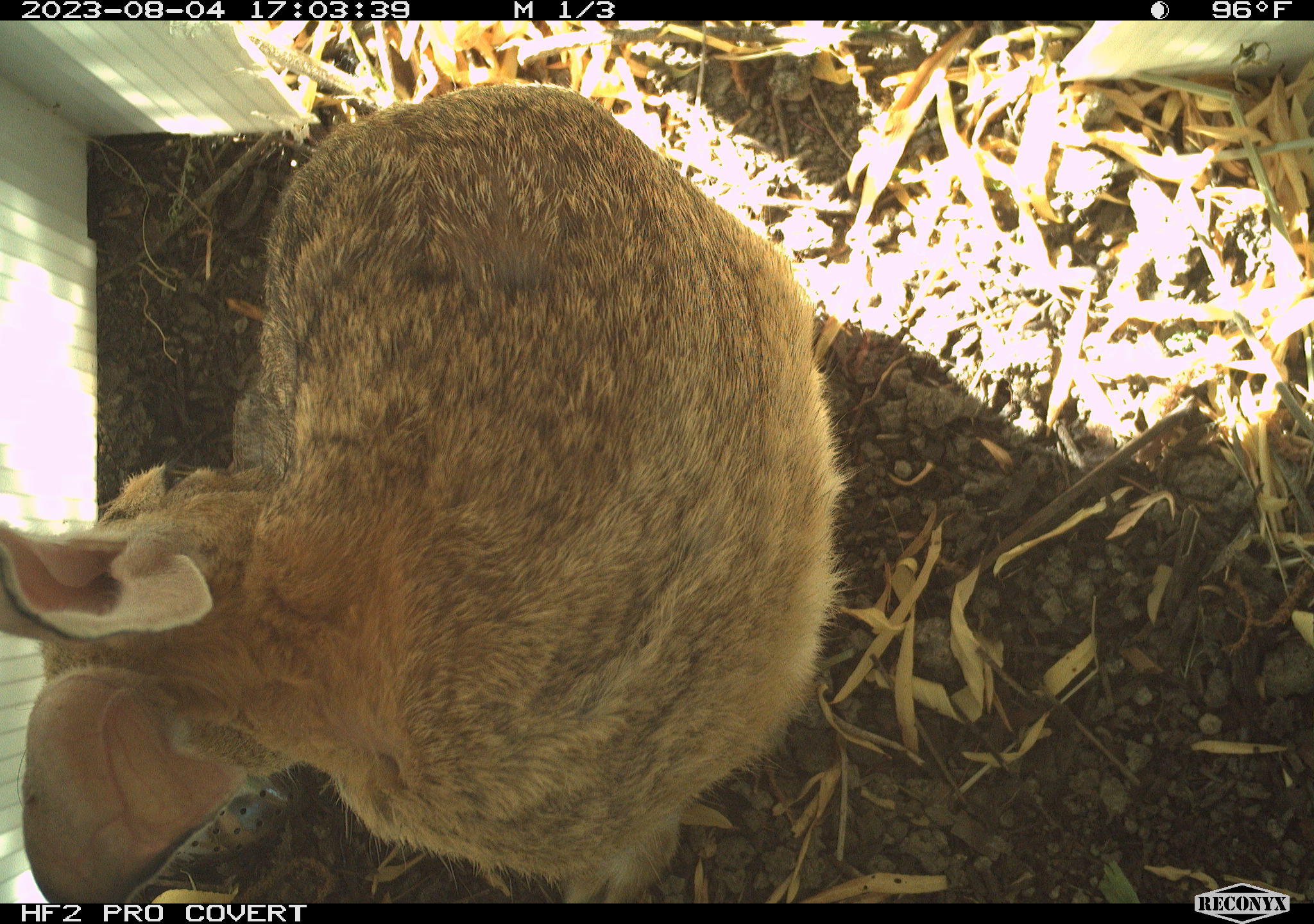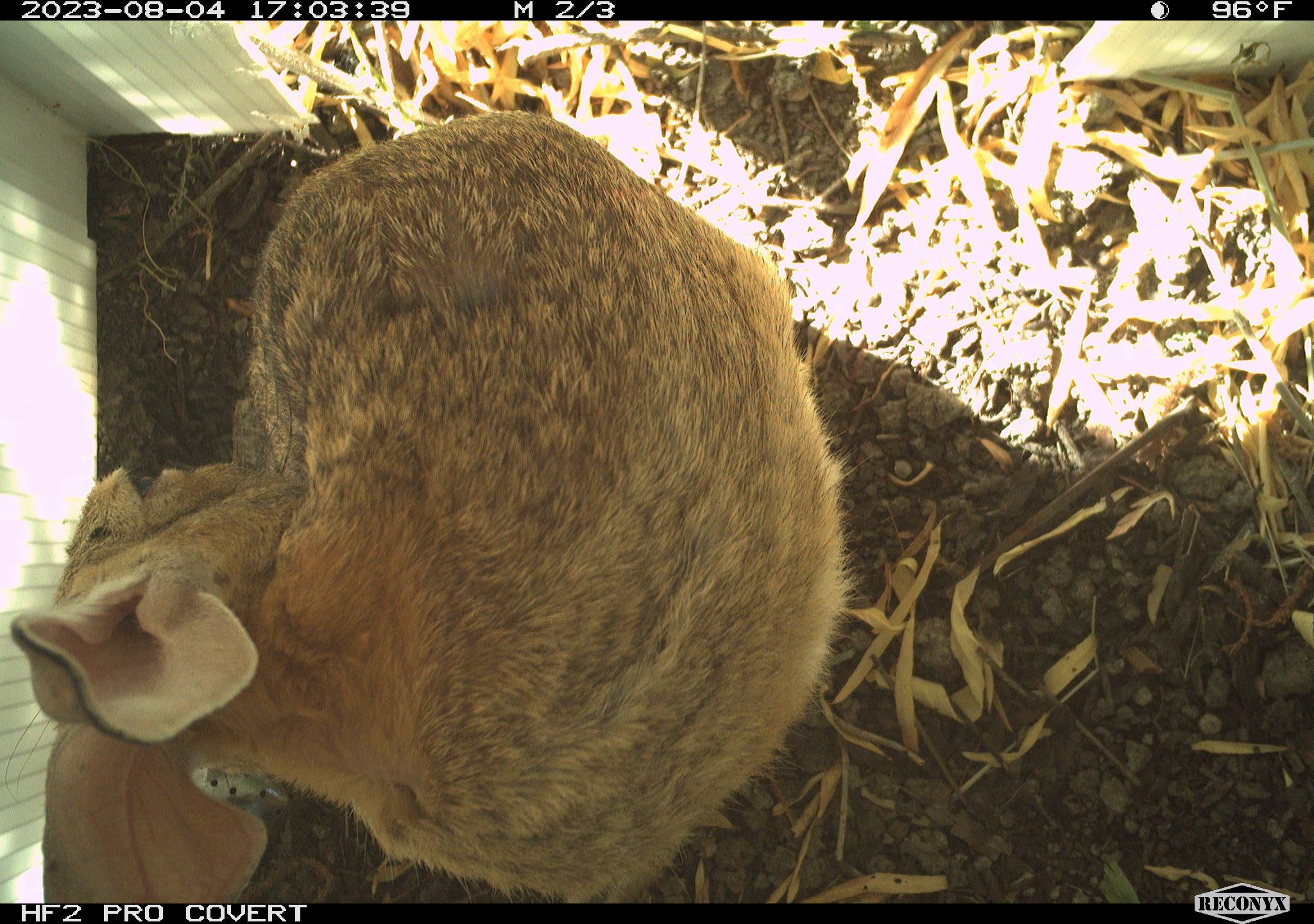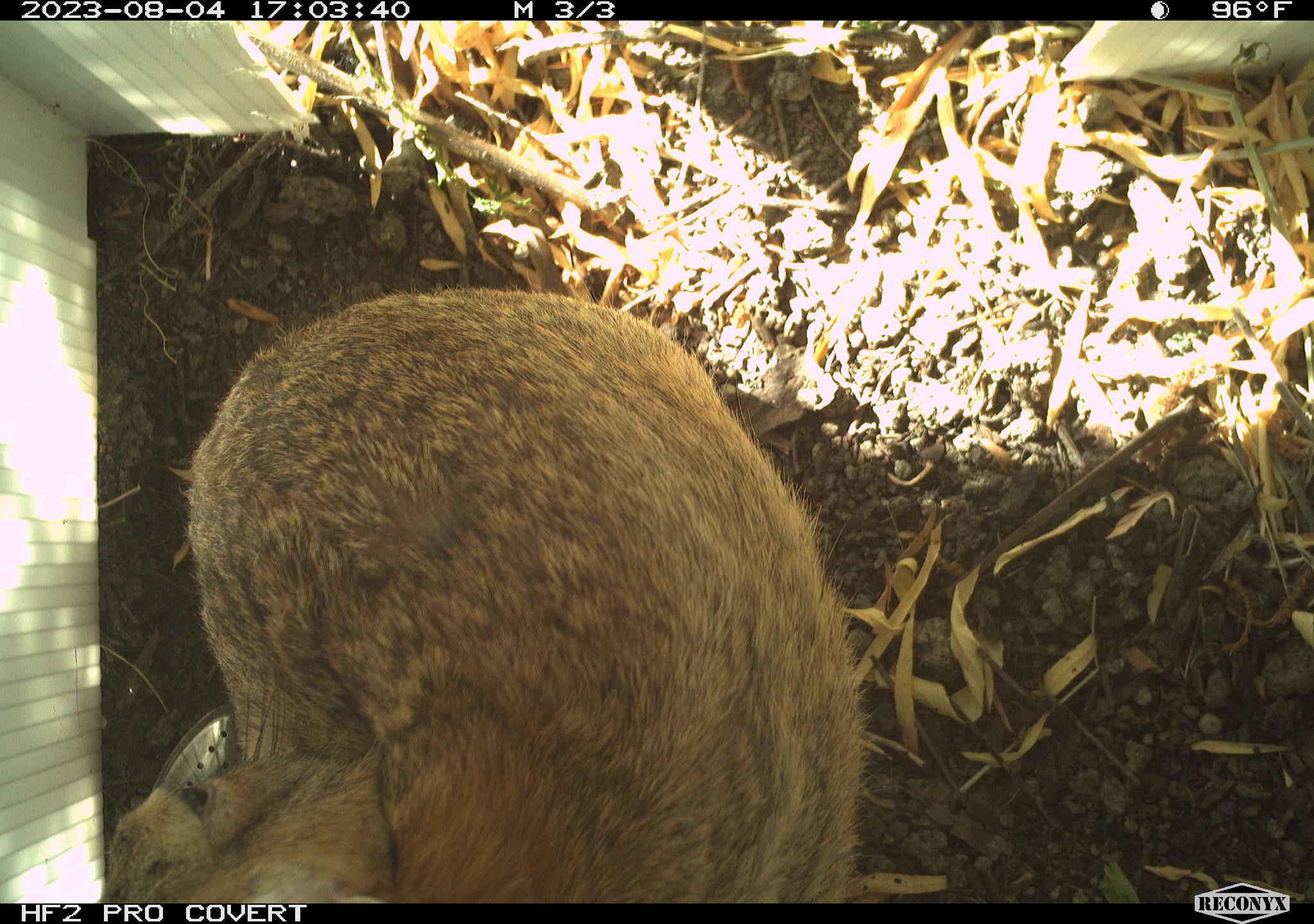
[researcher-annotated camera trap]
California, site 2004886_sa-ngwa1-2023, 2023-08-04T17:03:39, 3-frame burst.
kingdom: Animalia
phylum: Chordata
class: Mammalia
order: Lagomorpha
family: Leporidae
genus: Sylvilagus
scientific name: Sylvilagus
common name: cottontail rabbits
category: sylvilagus species